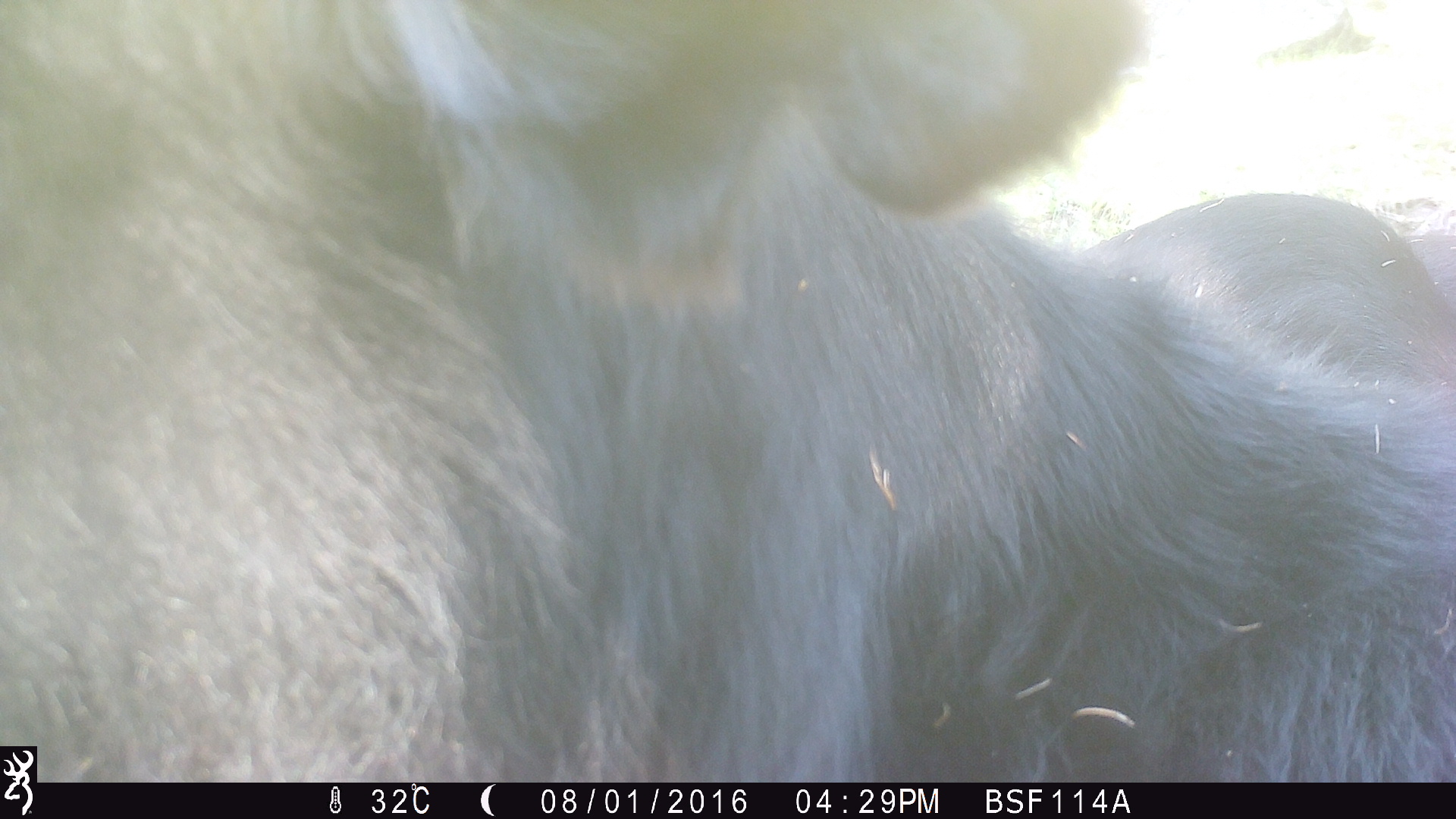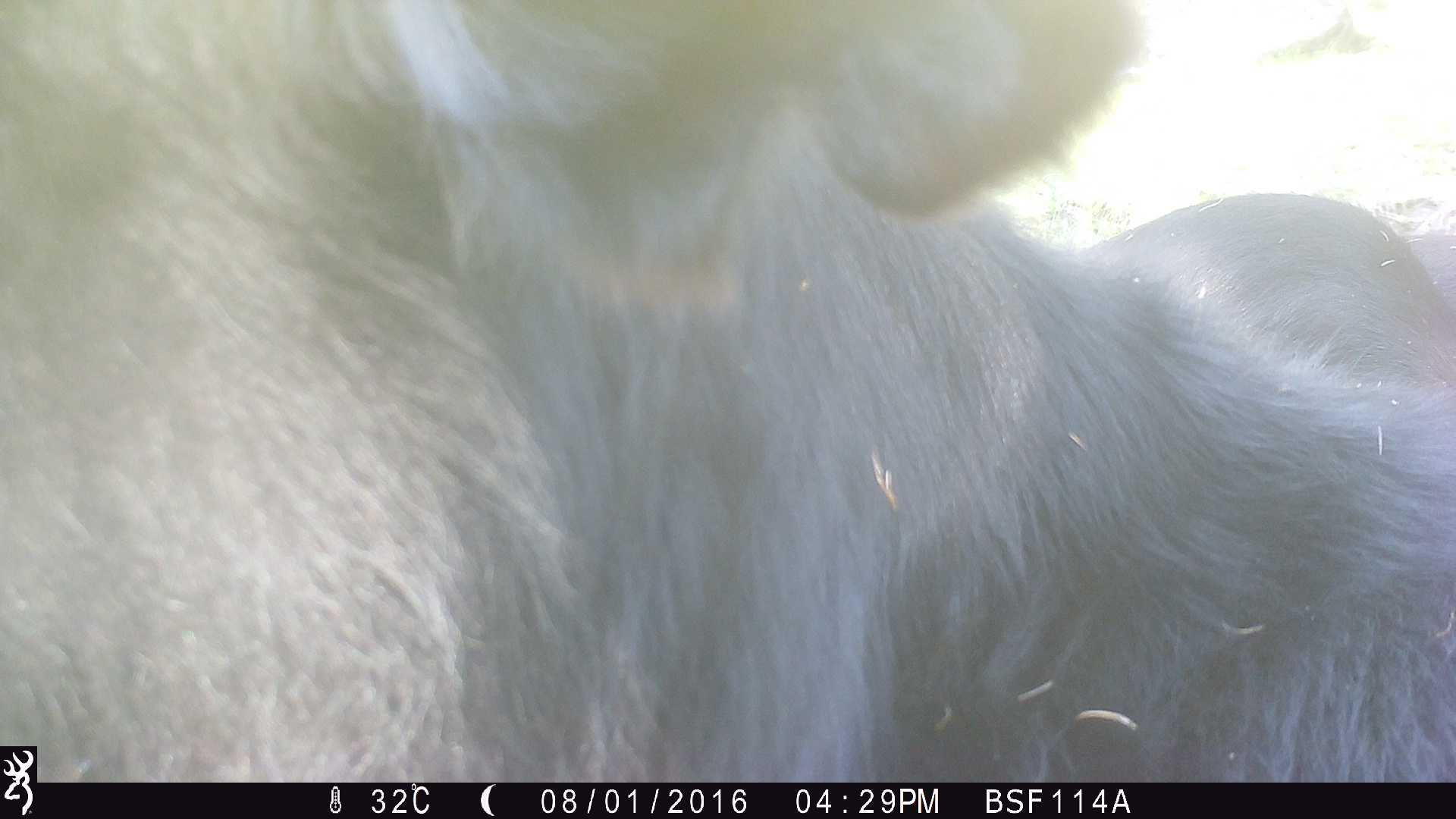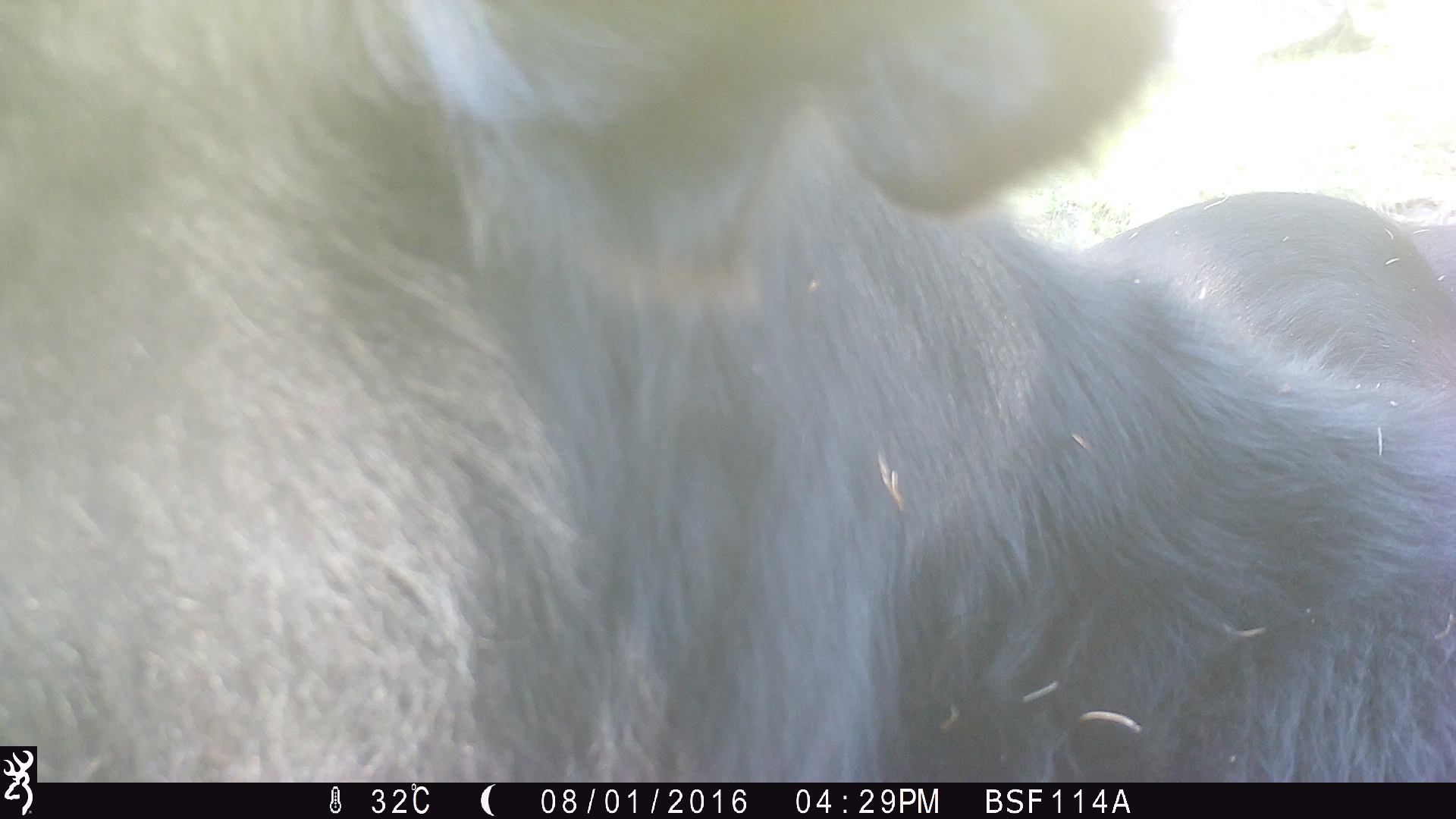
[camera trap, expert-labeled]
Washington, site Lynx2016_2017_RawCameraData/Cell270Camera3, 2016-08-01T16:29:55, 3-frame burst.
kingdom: Animalia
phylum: Chordata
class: Mammalia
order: Artiodactyla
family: Bovidae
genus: Bos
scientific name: Bos taurus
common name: domestic cattle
Domestic cattle (Bos taurus). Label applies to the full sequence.